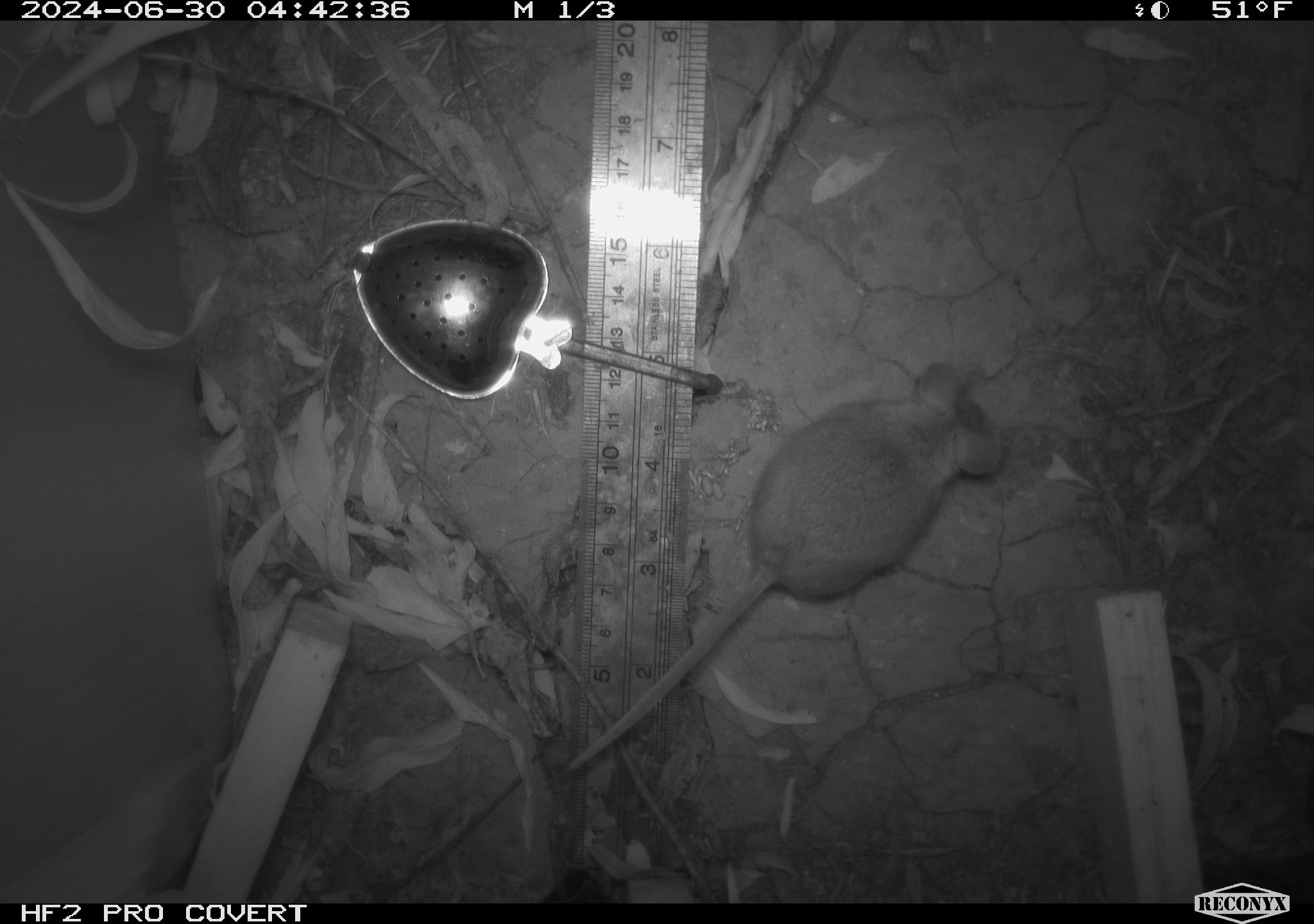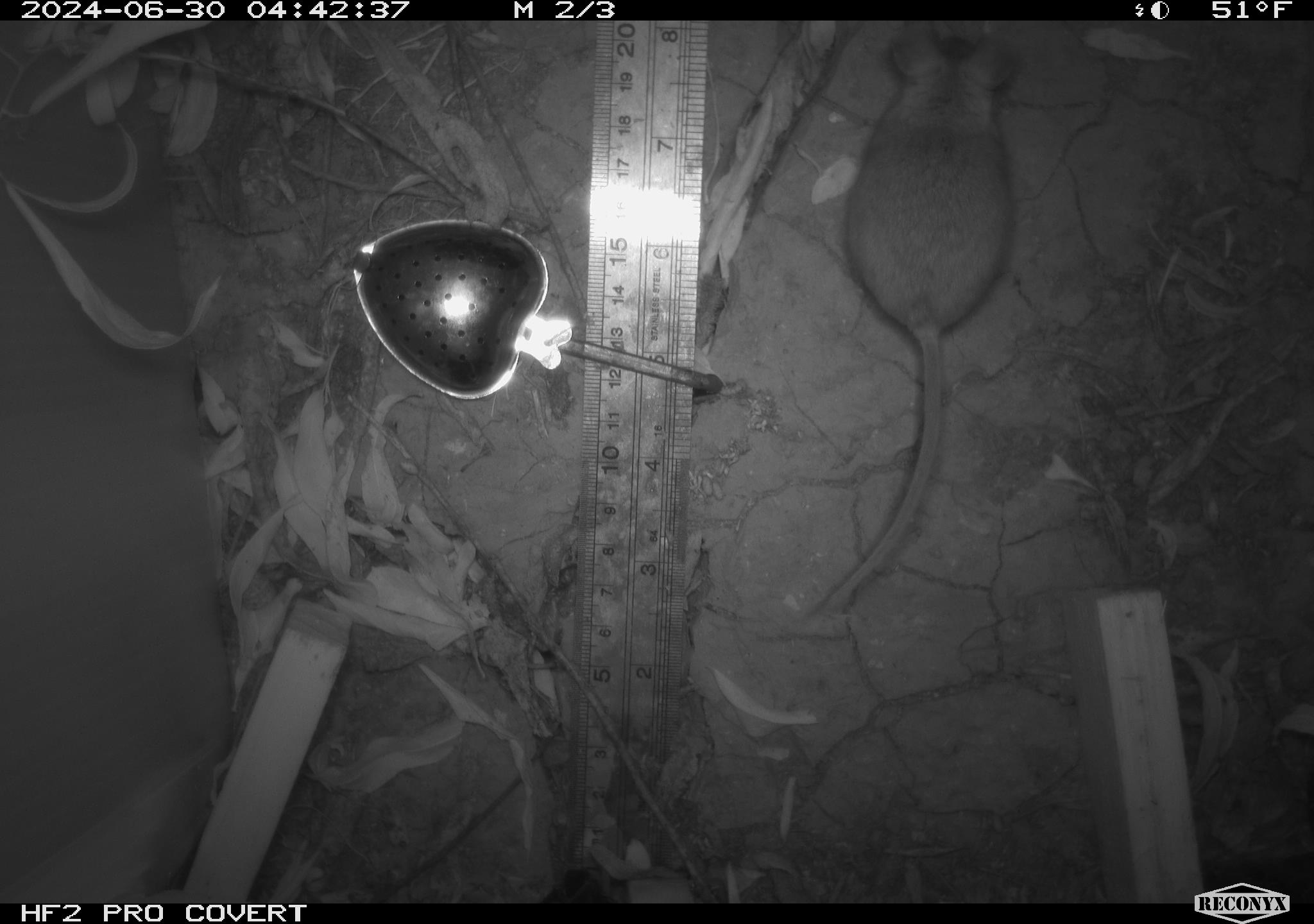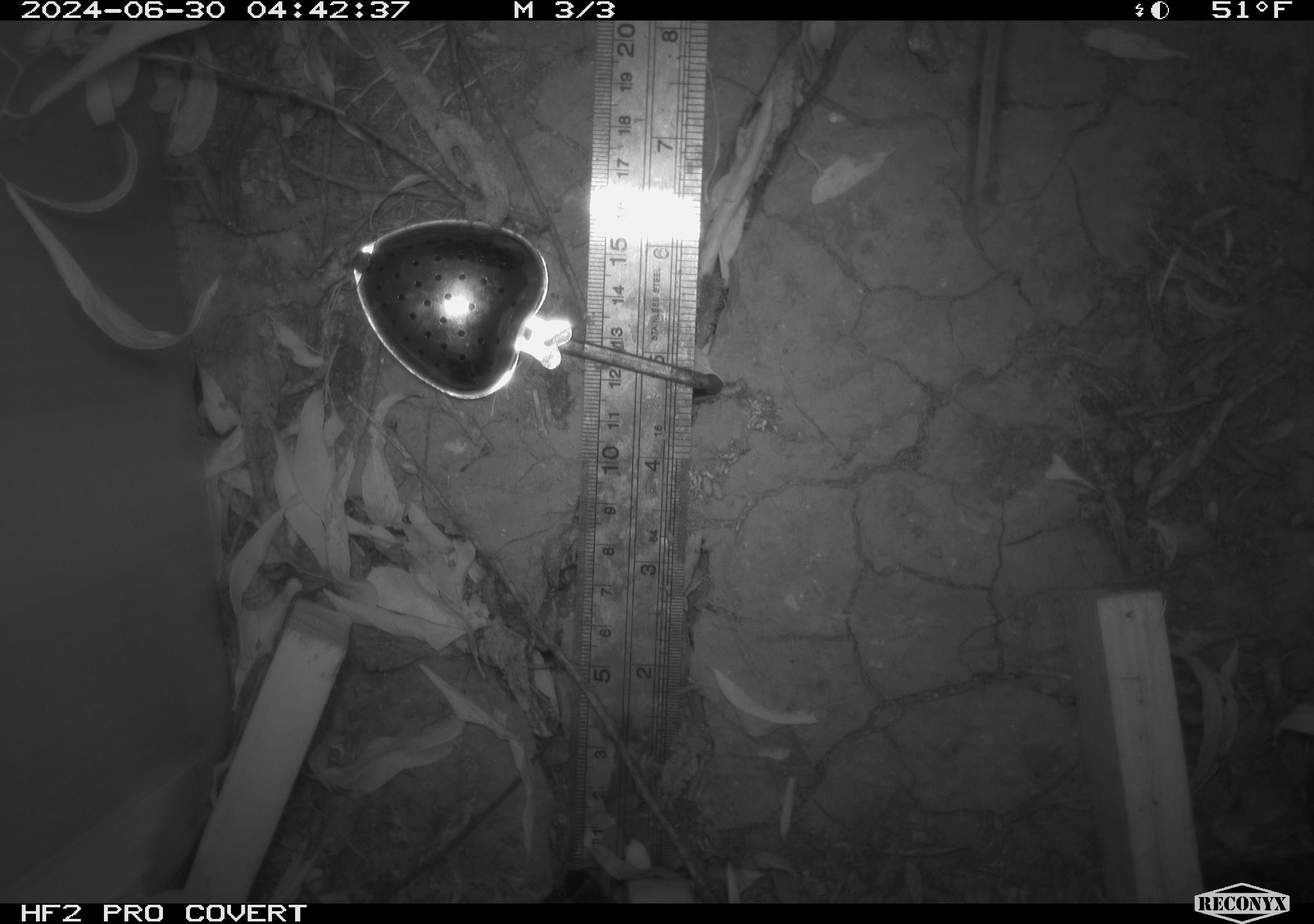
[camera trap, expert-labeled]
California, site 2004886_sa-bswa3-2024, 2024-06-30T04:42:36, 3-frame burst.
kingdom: Animalia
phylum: Chordata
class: Mammalia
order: Rodentia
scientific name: Rodentia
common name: mouse species